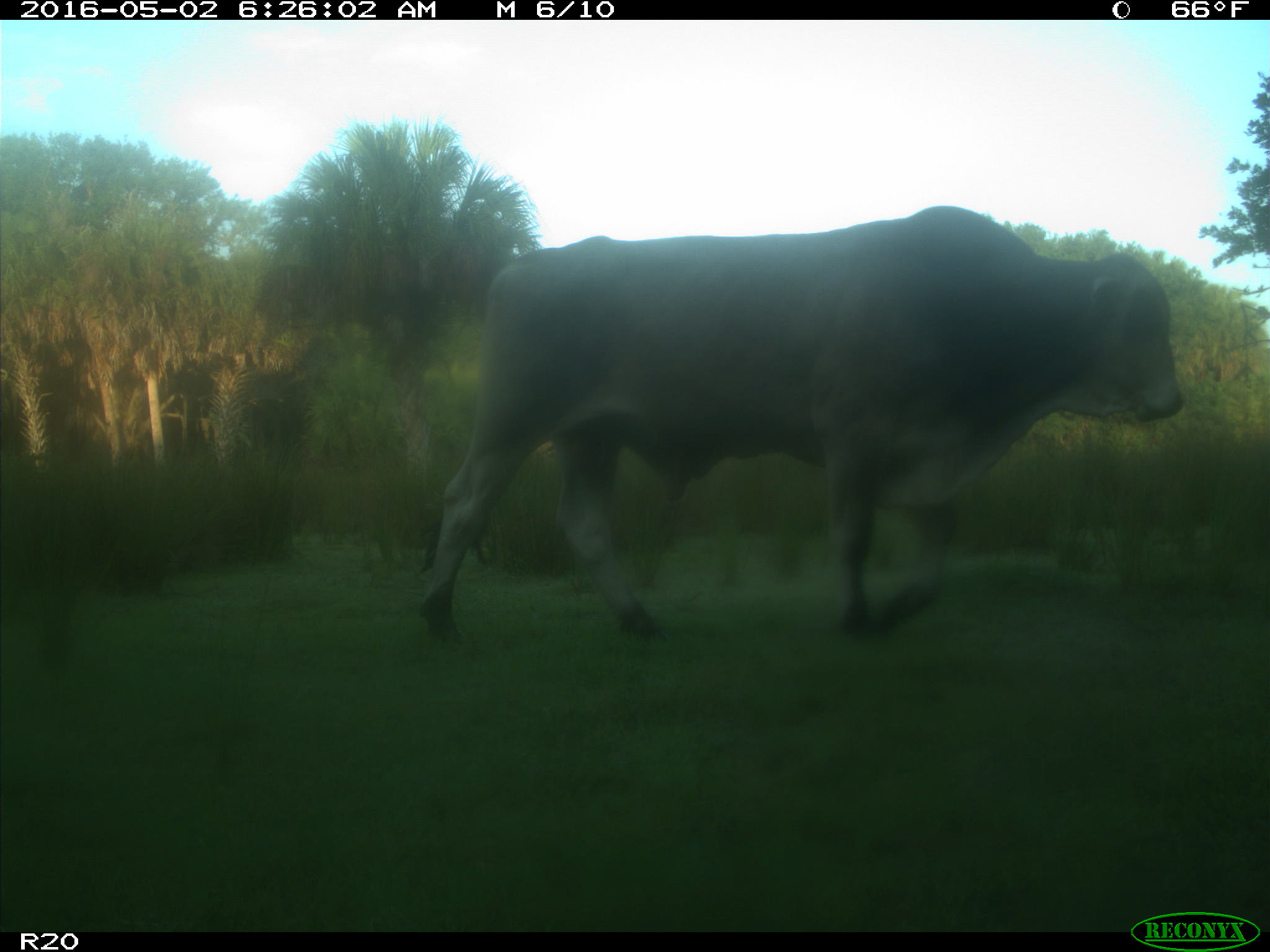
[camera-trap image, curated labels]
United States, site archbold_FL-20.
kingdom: Animalia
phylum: Chordata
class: Mammalia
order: Artiodactyla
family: Bovidae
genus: Bos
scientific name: Bos taurus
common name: domestic cow